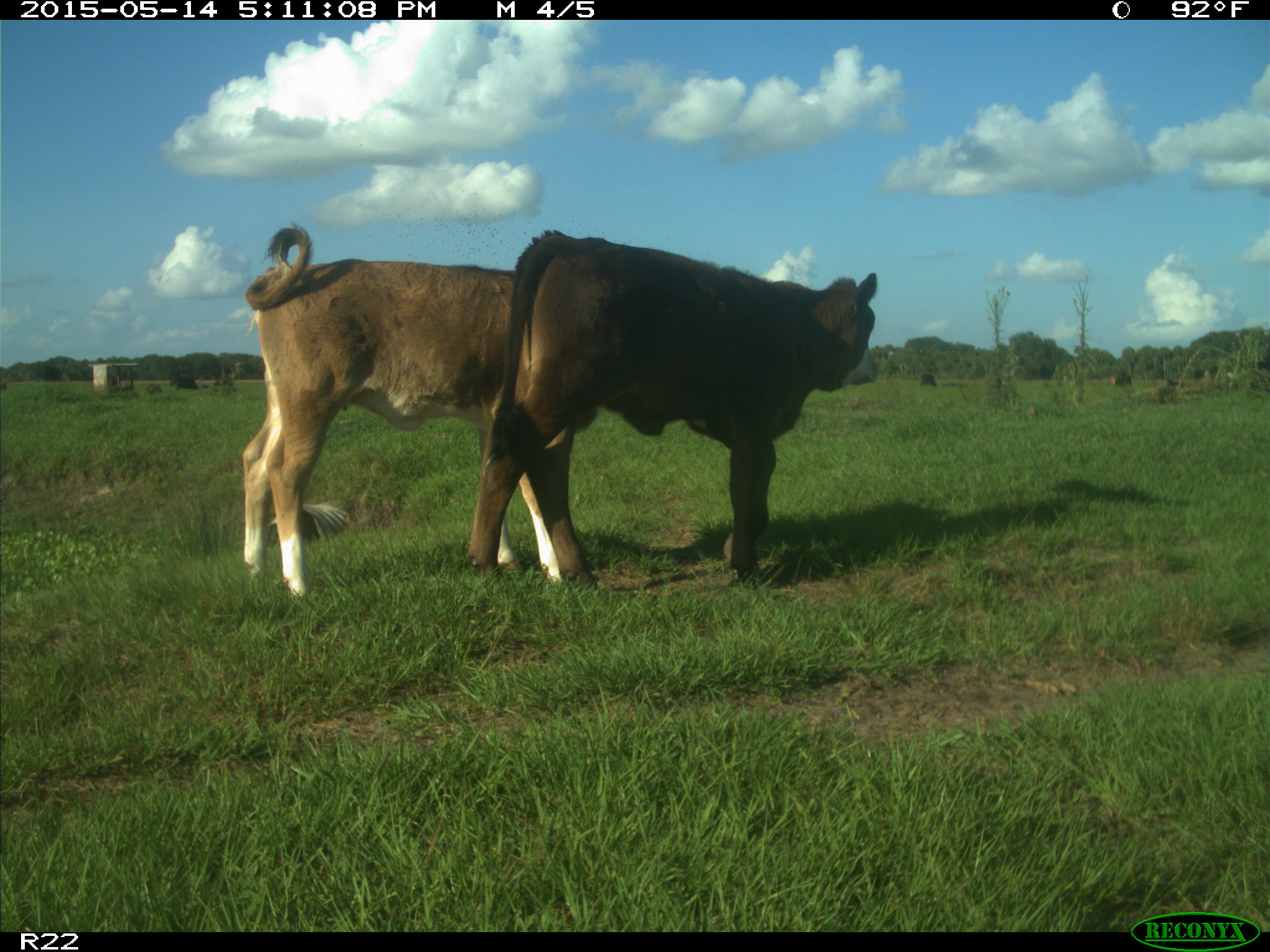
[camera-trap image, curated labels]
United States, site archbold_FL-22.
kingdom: Animalia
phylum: Chordata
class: Mammalia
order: Artiodactyla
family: Bovidae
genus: Bos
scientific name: Bos taurus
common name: domestic cow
Bos taurus (domestic cow).